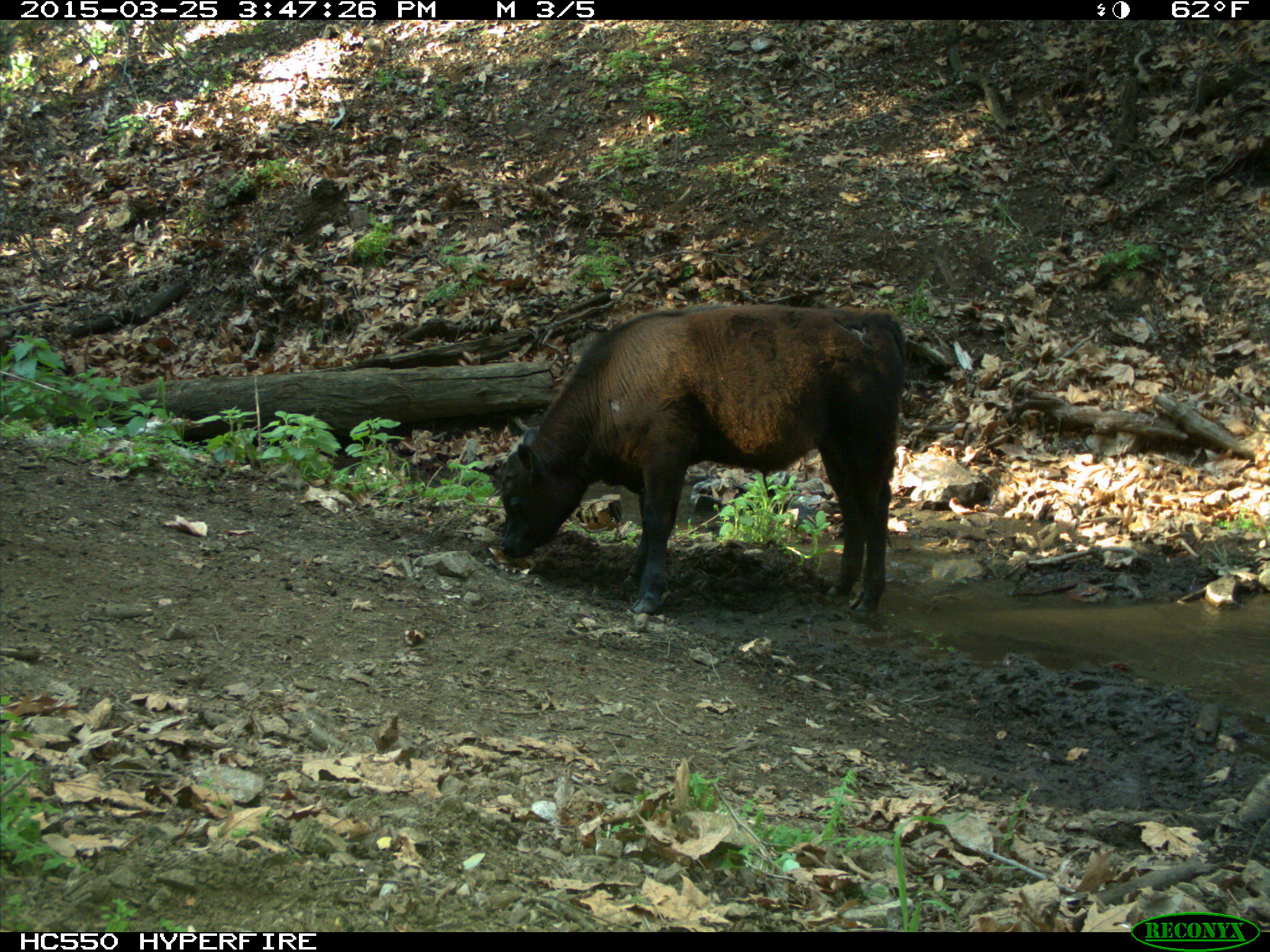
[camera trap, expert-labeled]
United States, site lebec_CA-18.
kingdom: Animalia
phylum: Chordata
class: Mammalia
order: Artiodactyla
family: Bovidae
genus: Bos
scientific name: Bos taurus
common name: domestic cow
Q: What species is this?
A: Bos taurus (domestic cow).